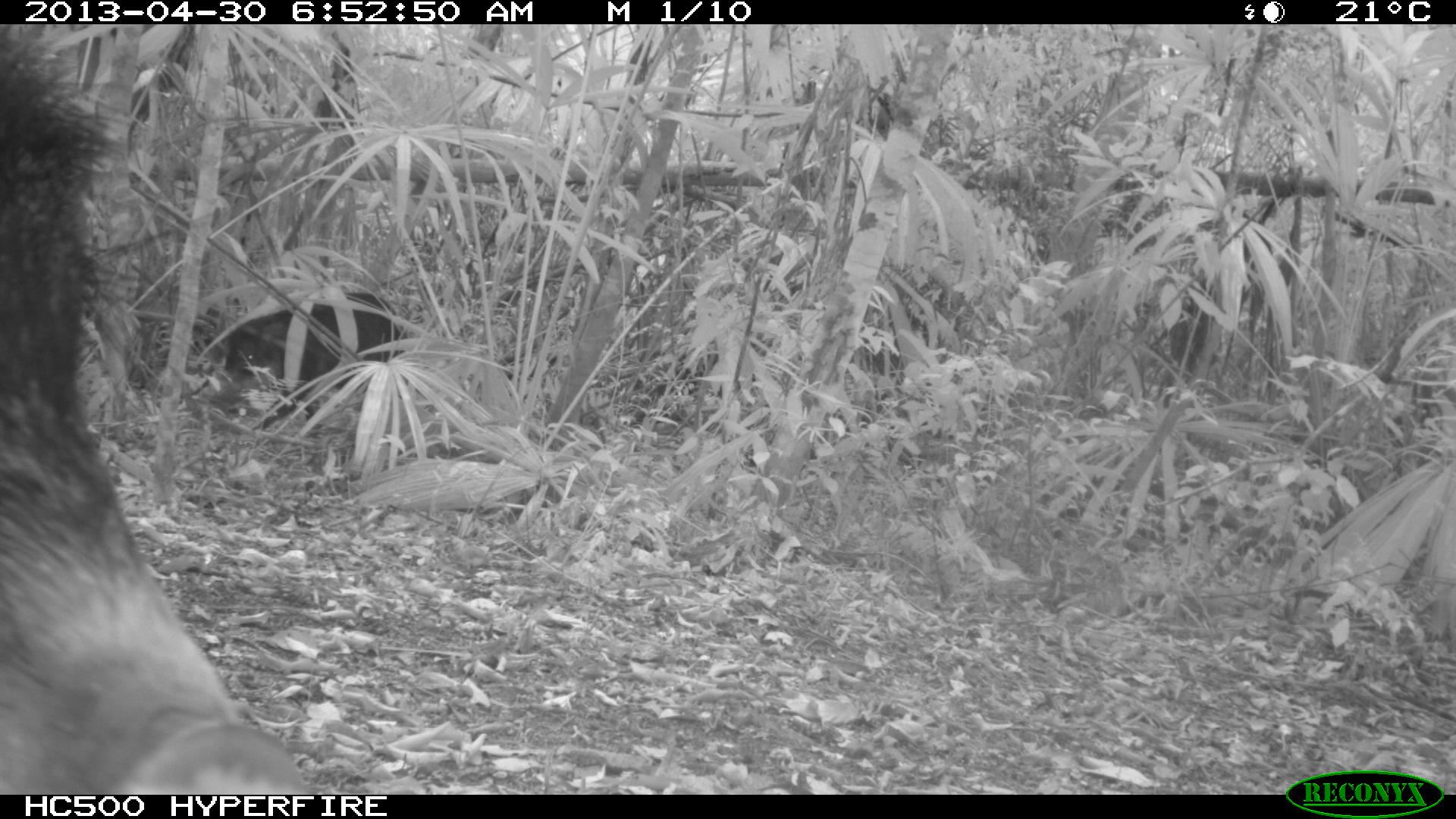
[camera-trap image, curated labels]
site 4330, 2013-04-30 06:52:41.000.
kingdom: Animalia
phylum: Chordata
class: Mammalia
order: Artiodactyla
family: Tayassuidae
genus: Tayassu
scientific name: Tayassu pecari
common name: white-lipped peccary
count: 5